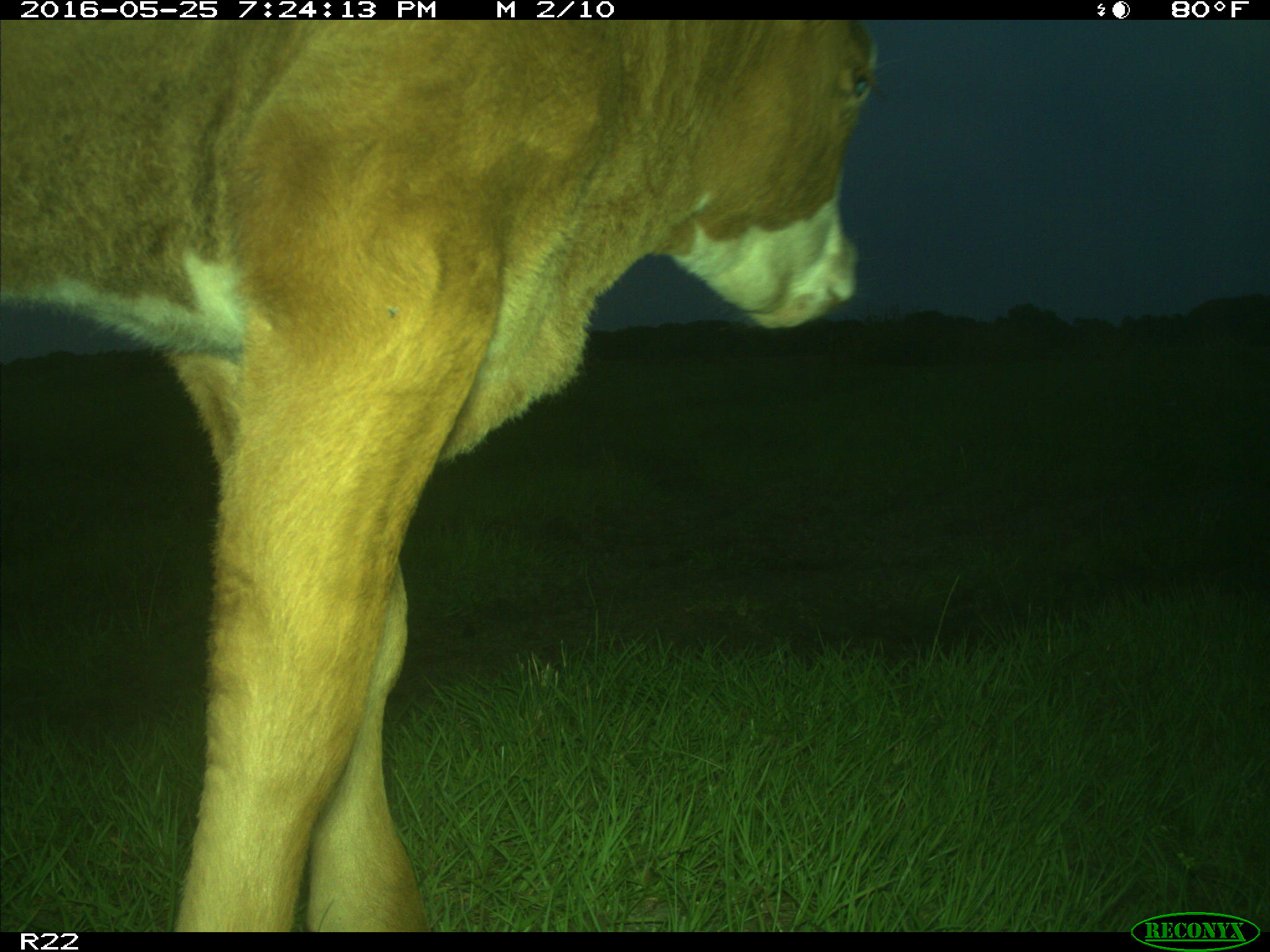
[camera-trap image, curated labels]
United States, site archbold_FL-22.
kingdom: Animalia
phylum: Chordata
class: Mammalia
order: Artiodactyla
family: Bovidae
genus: Bos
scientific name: Bos taurus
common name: domestic cow